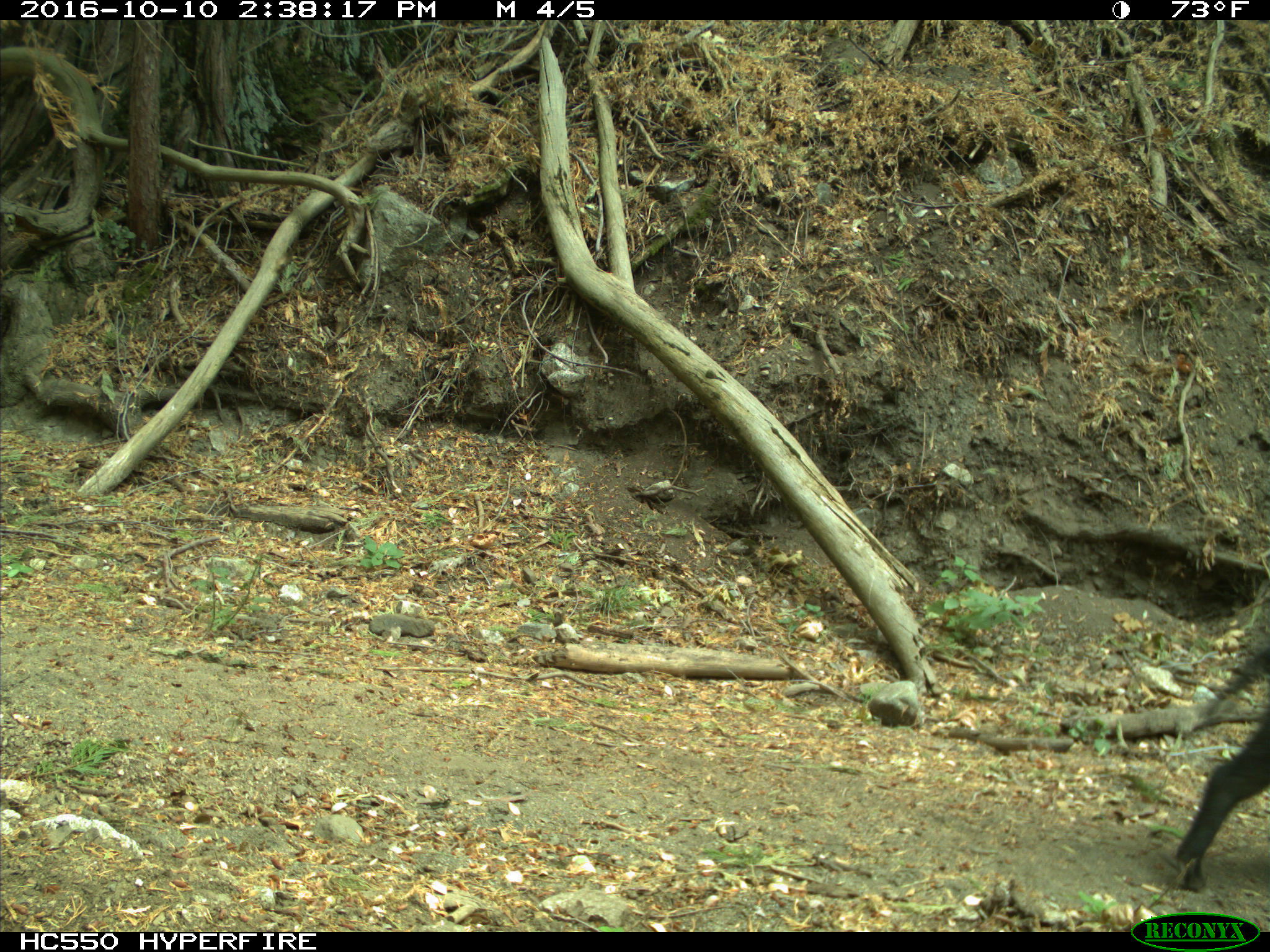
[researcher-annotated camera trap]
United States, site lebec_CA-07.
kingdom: Animalia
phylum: Chordata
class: Mammalia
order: Artiodactyla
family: Suidae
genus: Sus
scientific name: Sus scrofa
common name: wild boar